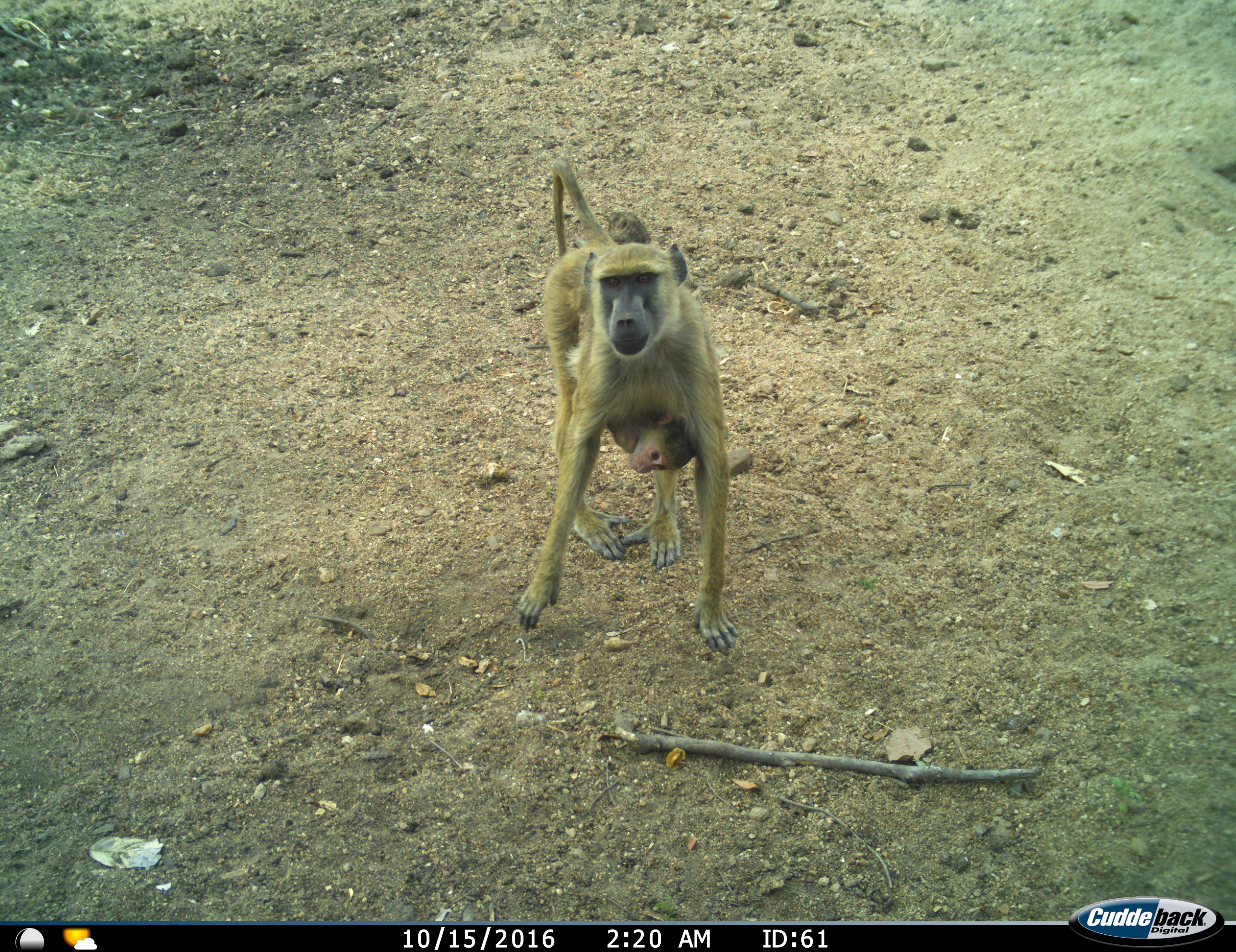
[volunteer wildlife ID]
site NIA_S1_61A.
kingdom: Animalia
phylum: Chordata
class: Mammalia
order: Primates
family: Cercopithecidae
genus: Papio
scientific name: Papio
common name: baboon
Baboon (Papio), count 2. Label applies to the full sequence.